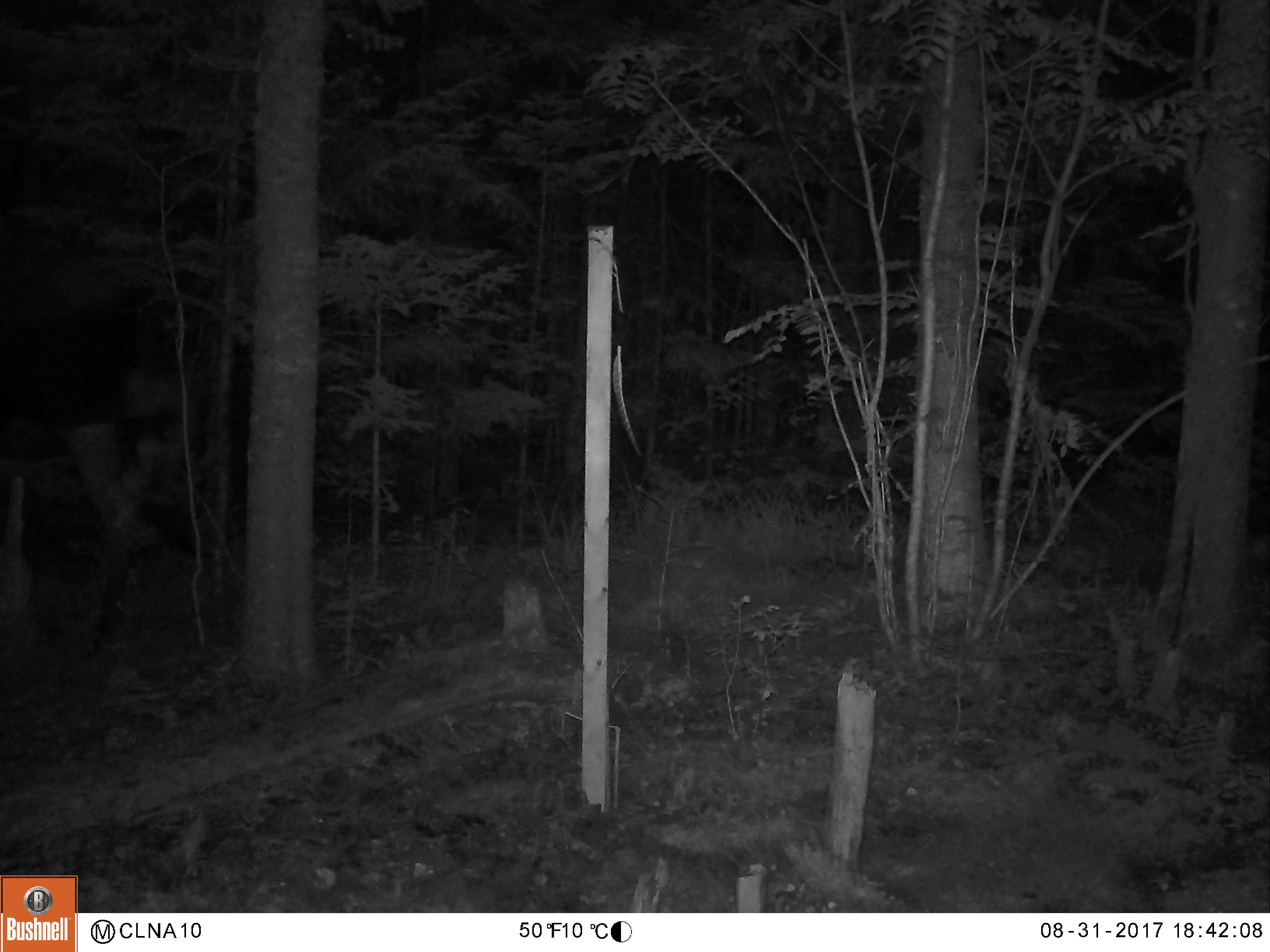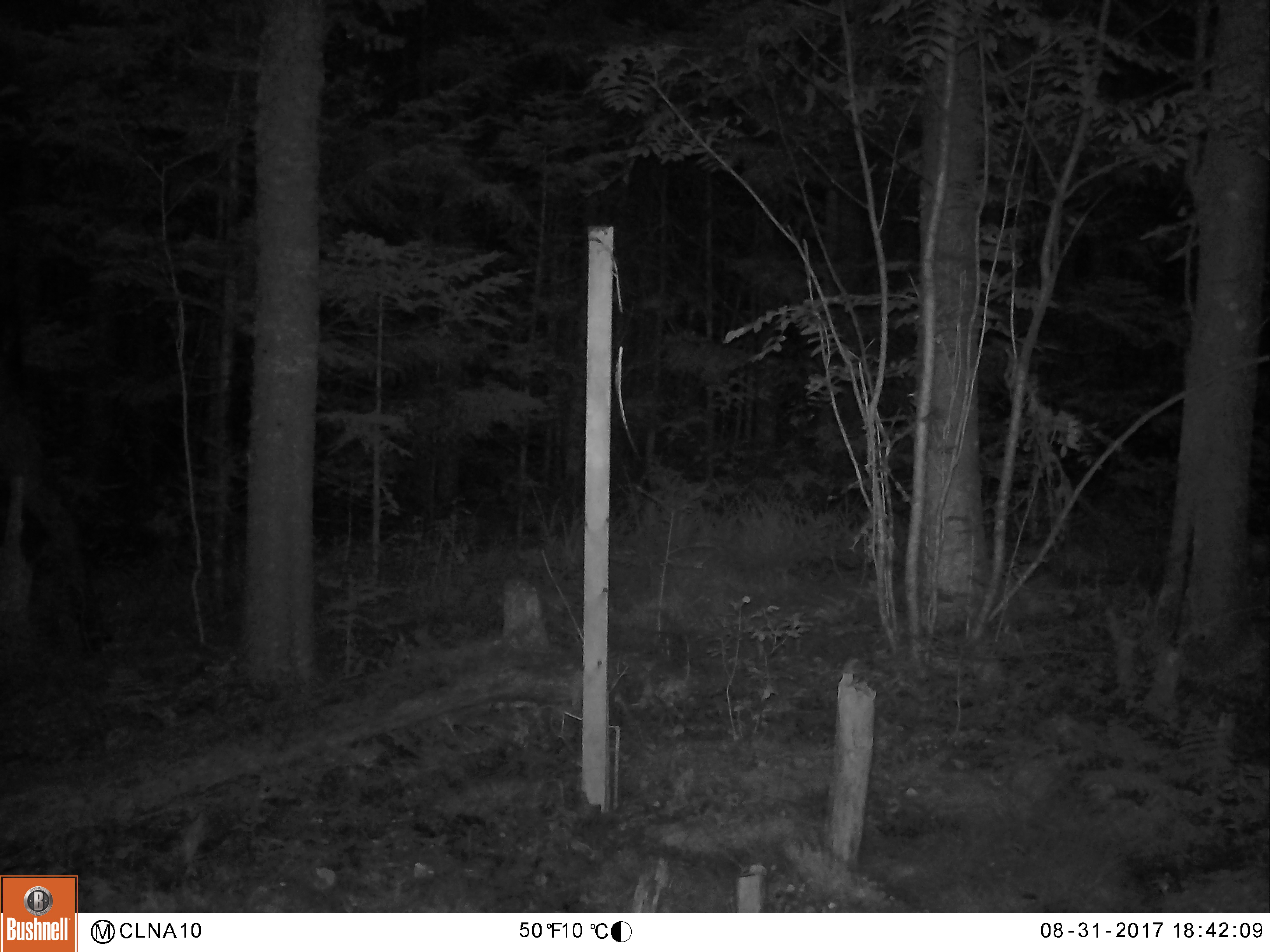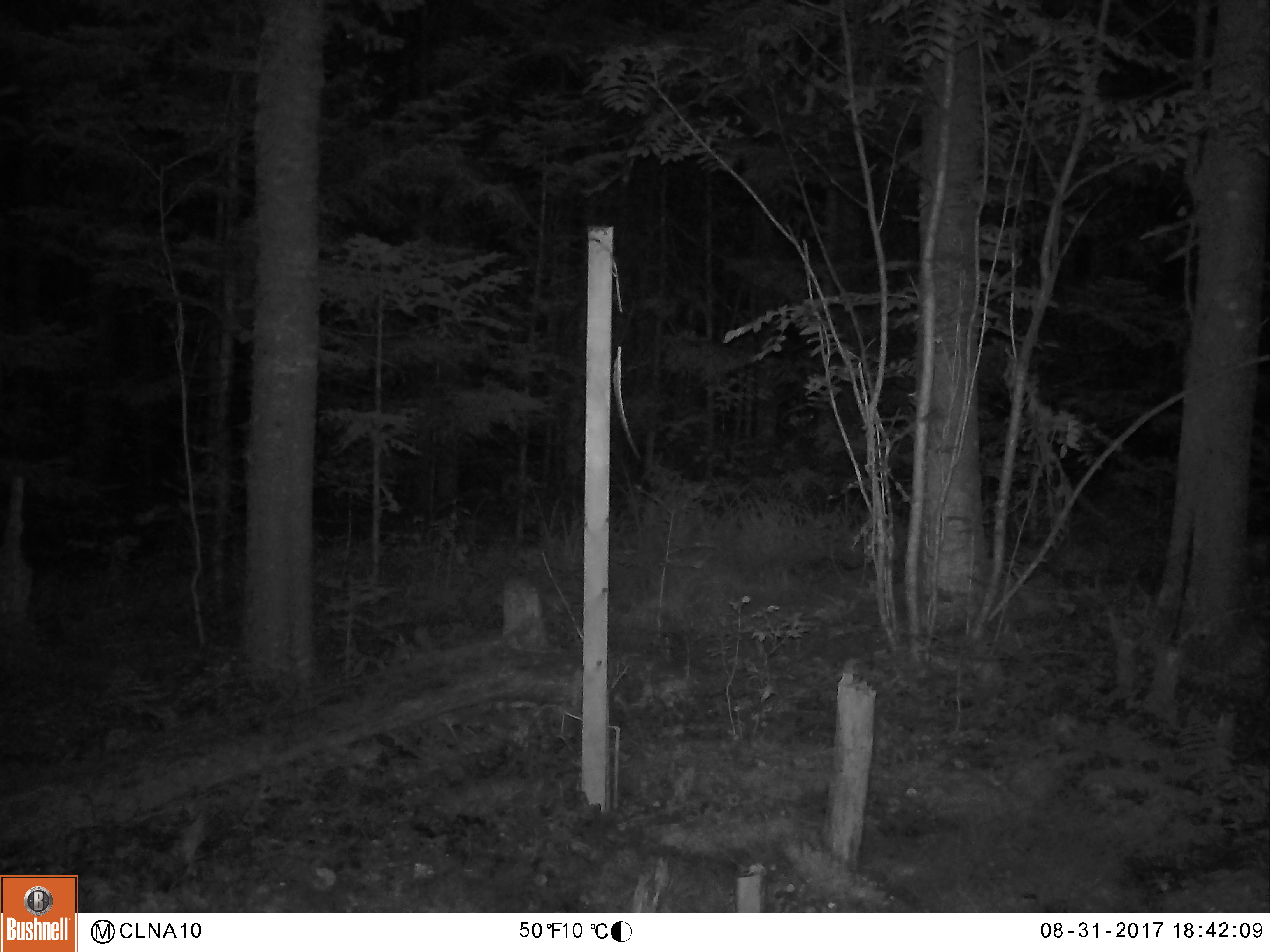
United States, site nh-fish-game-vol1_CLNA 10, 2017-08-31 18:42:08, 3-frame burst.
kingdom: Animalia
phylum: Chordata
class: Mammalia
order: Artiodactyla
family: Cervidae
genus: Alces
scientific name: Alces alces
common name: moose